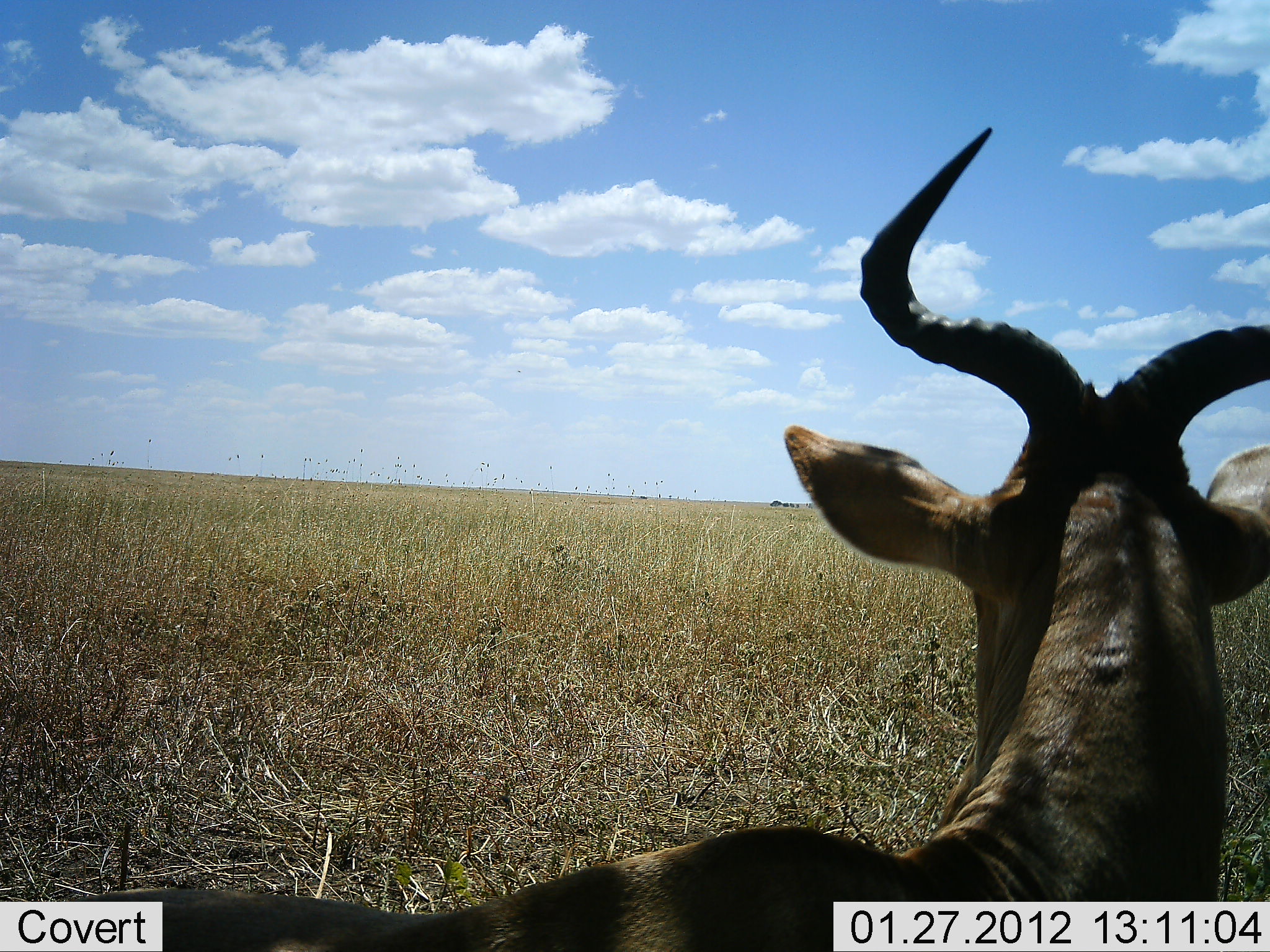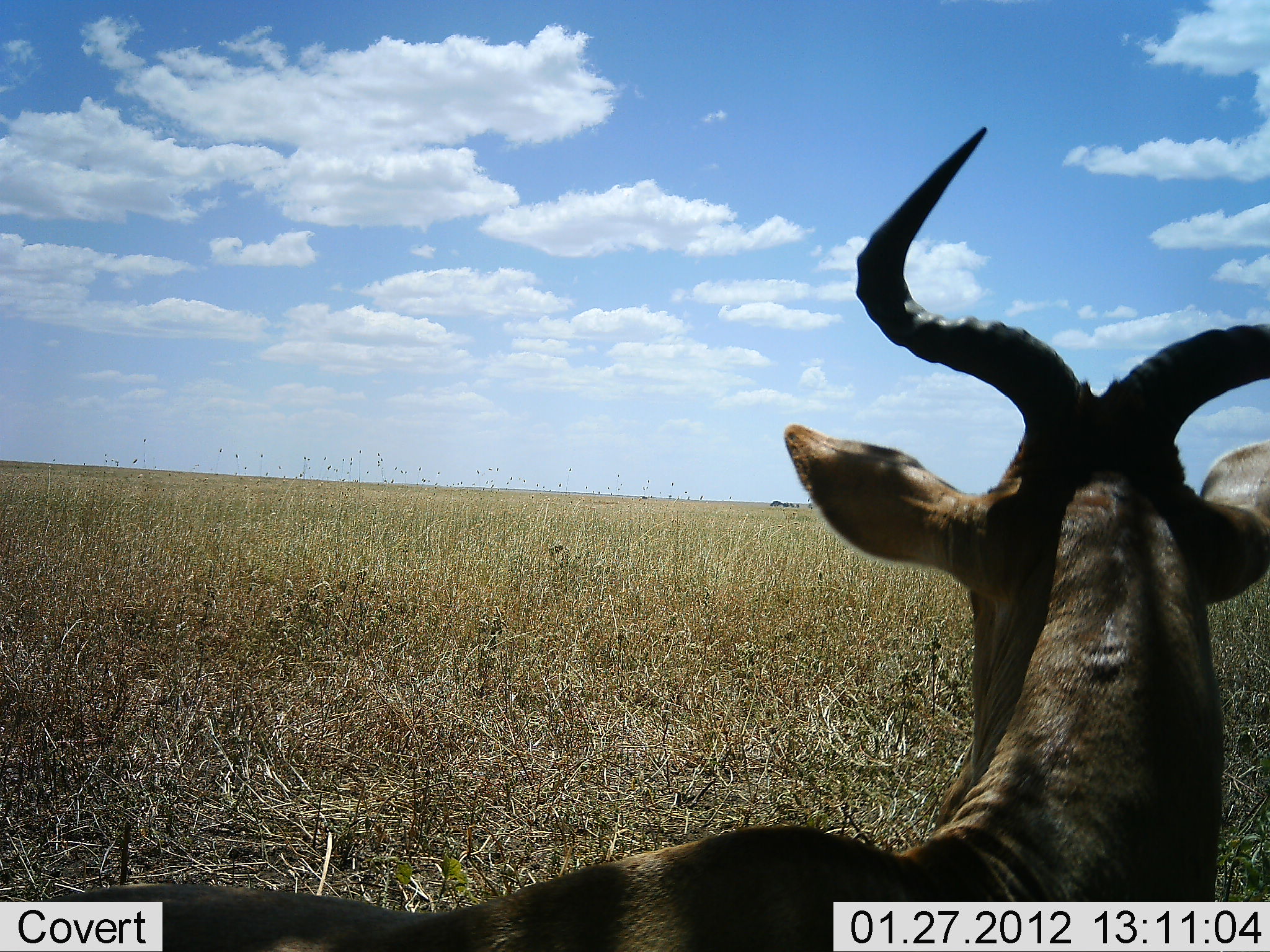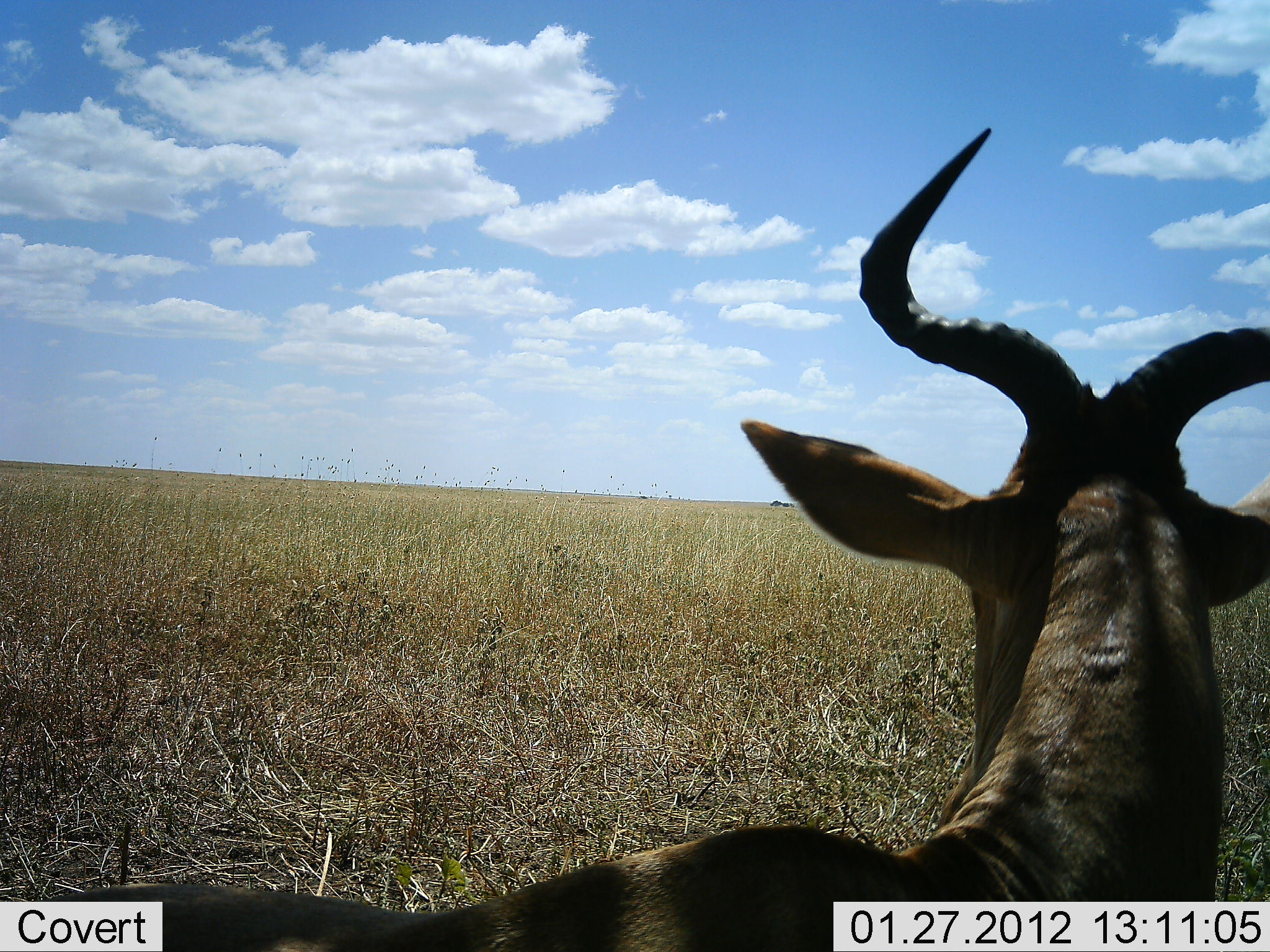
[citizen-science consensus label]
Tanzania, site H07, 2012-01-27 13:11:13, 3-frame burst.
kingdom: Animalia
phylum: Chordata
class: Mammalia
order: Artiodactyla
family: Bovidae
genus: Alcelaphus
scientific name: Alcelaphus buselaphus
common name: hartebeest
Hartebeest (Alcelaphus buselaphus), count 1. Behavior (volunteer vote fractions): standing 37%, resting 63%, moving 0%, interacting 0%. Young present (vote fraction): 0%. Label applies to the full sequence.